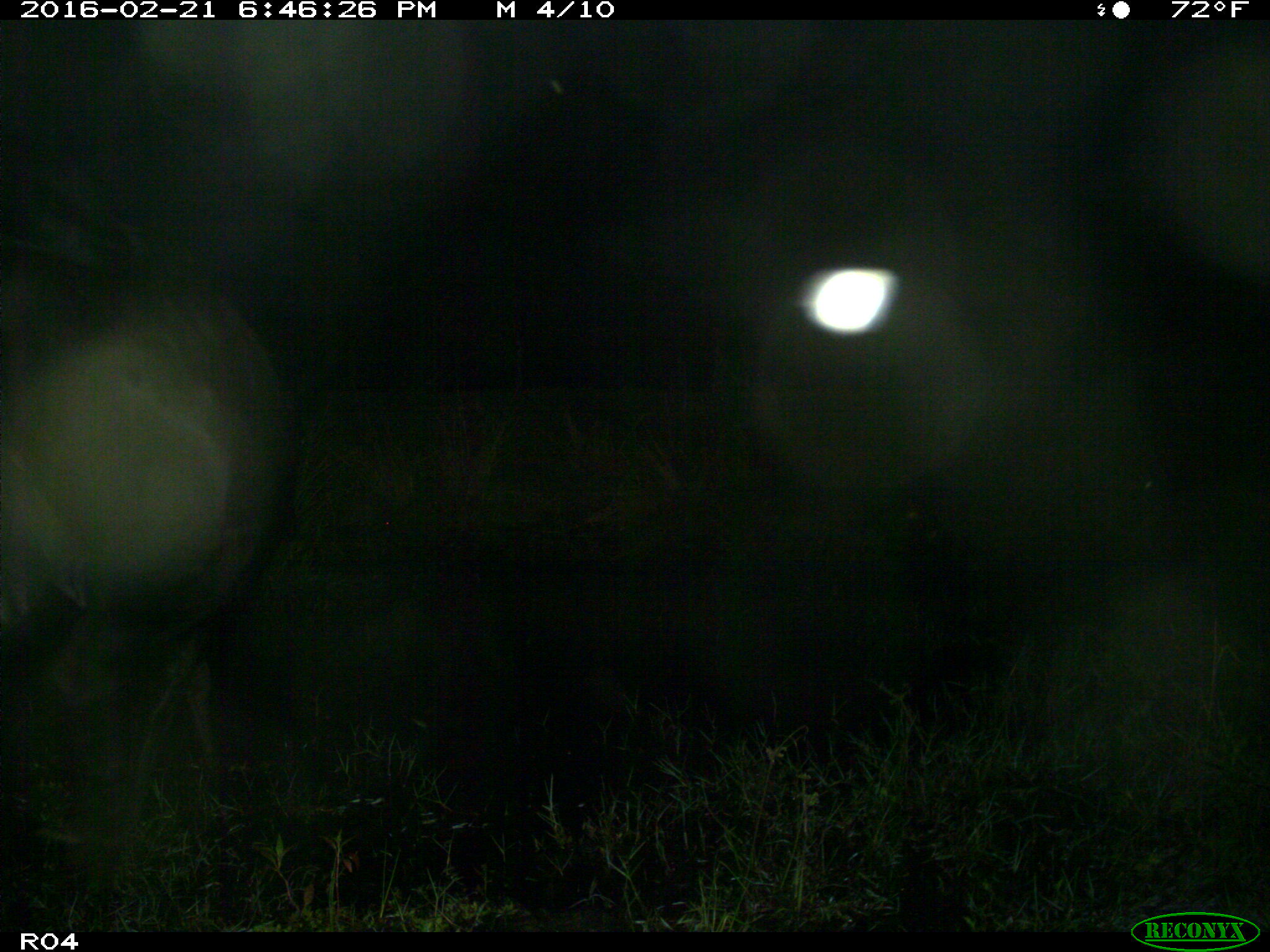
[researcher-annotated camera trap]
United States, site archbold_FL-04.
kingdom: Animalia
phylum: Chordata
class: Mammalia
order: Artiodactyla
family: Bovidae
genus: Bos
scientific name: Bos taurus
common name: domestic cow